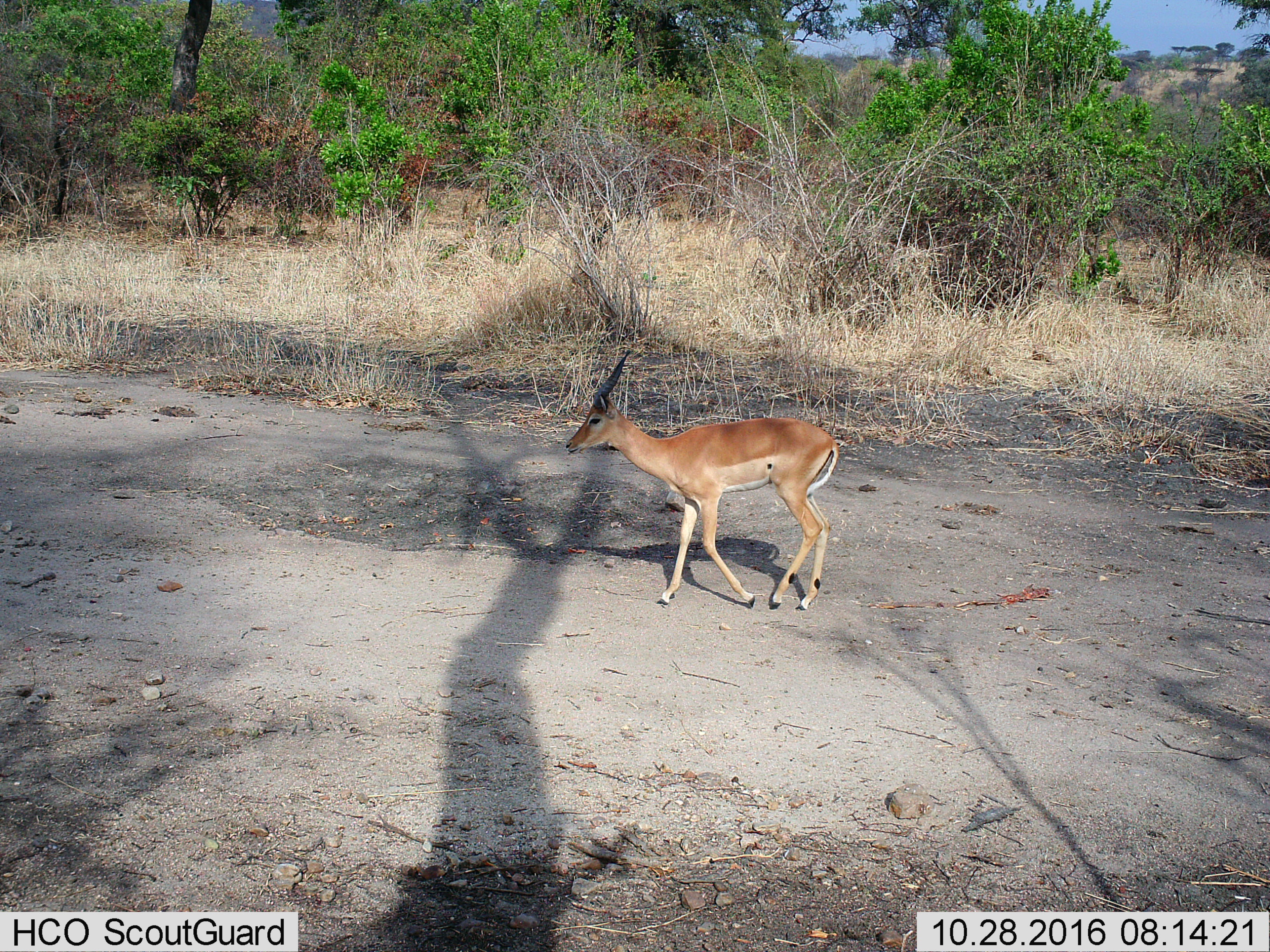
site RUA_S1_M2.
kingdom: Animalia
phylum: Chordata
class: Mammalia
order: Artiodactyla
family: Bovidae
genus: Aepyceros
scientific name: Aepyceros melampus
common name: impala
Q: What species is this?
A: Impala (Aepyceros melampus).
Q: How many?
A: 1.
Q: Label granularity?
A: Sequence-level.